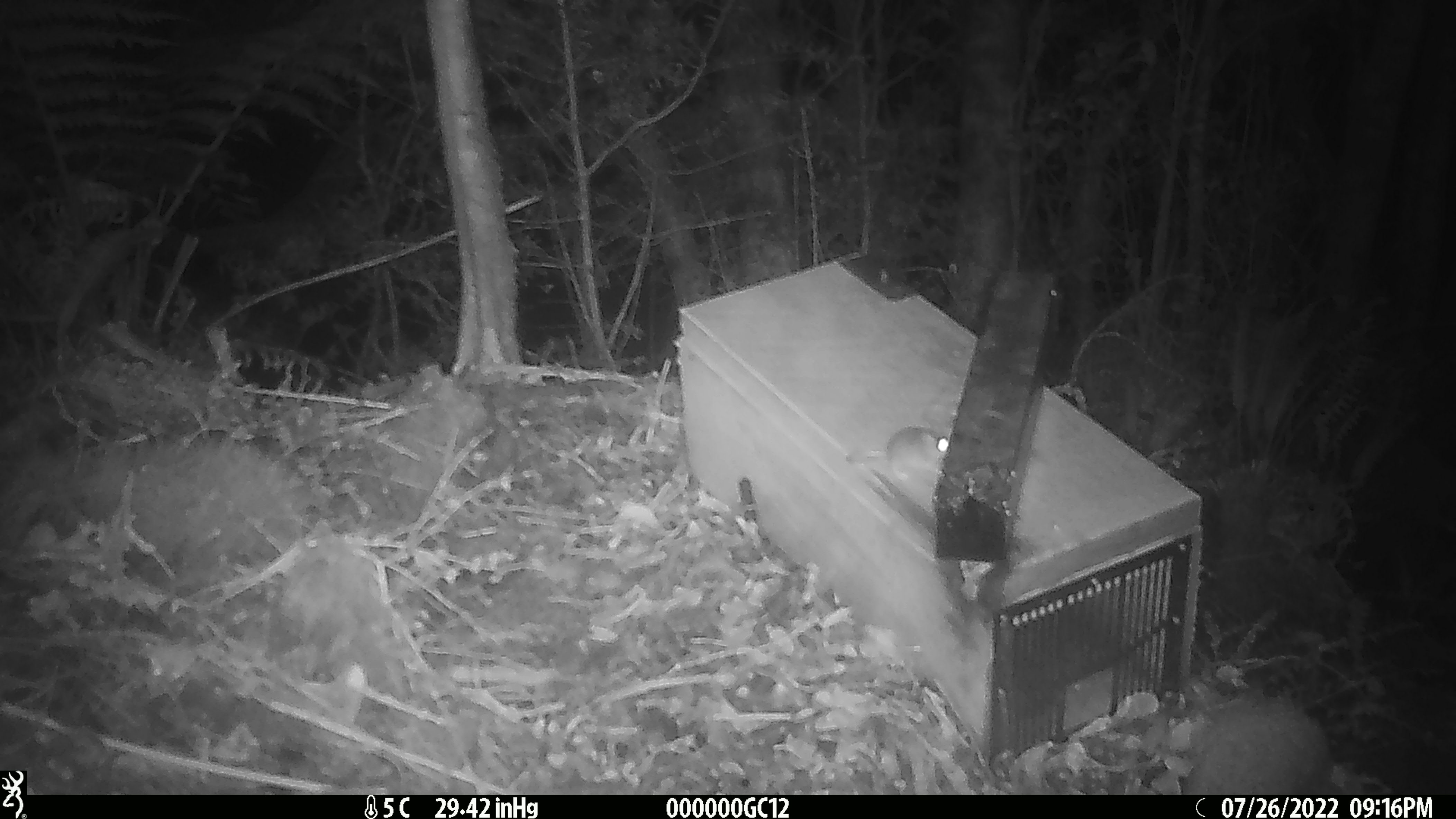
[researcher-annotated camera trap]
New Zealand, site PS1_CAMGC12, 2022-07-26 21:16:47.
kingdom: Animalia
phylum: Chordata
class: Mammalia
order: Rodentia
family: Muridae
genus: Mus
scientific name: Mus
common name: mouse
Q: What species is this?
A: Mouse (Mus).